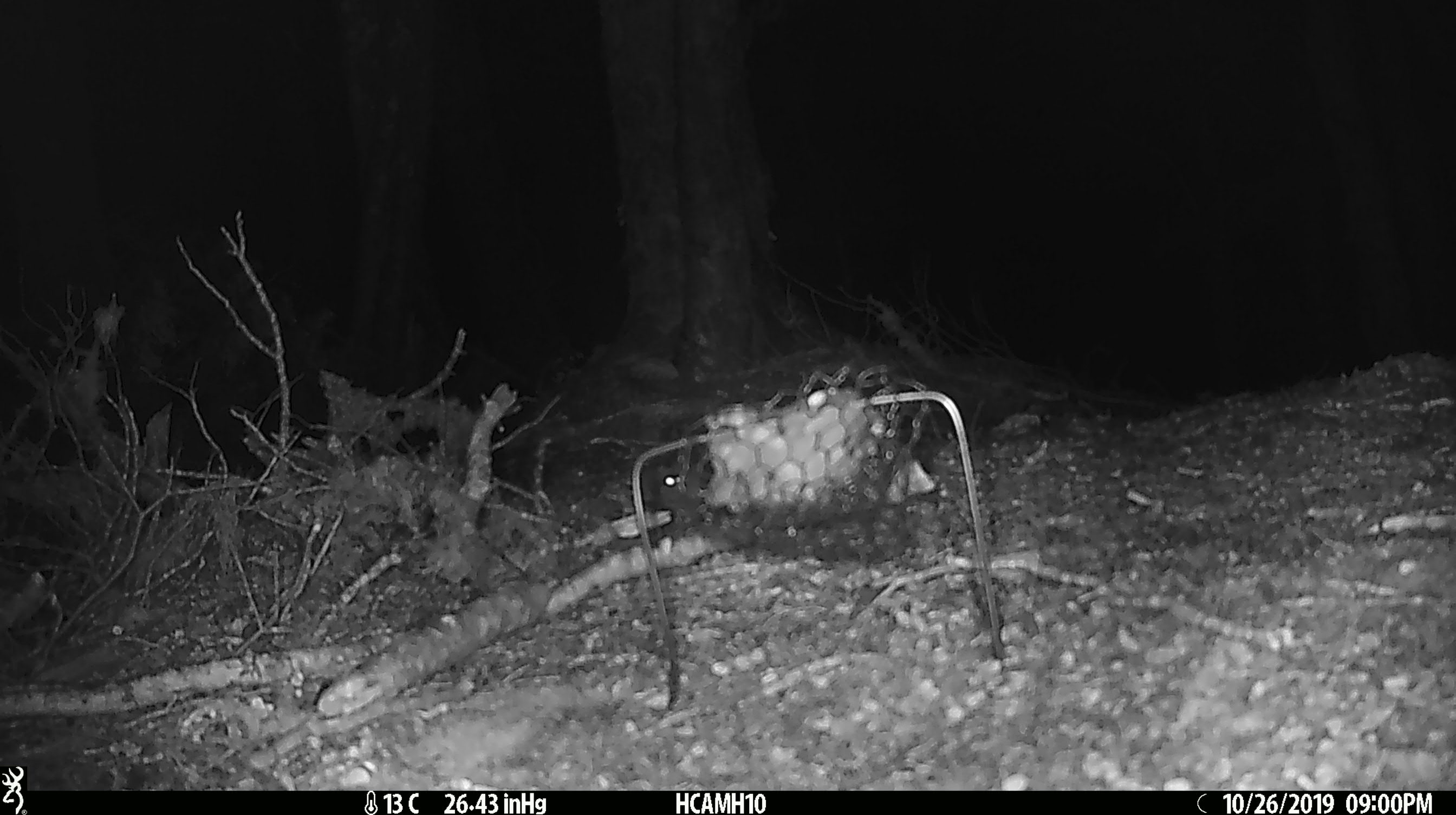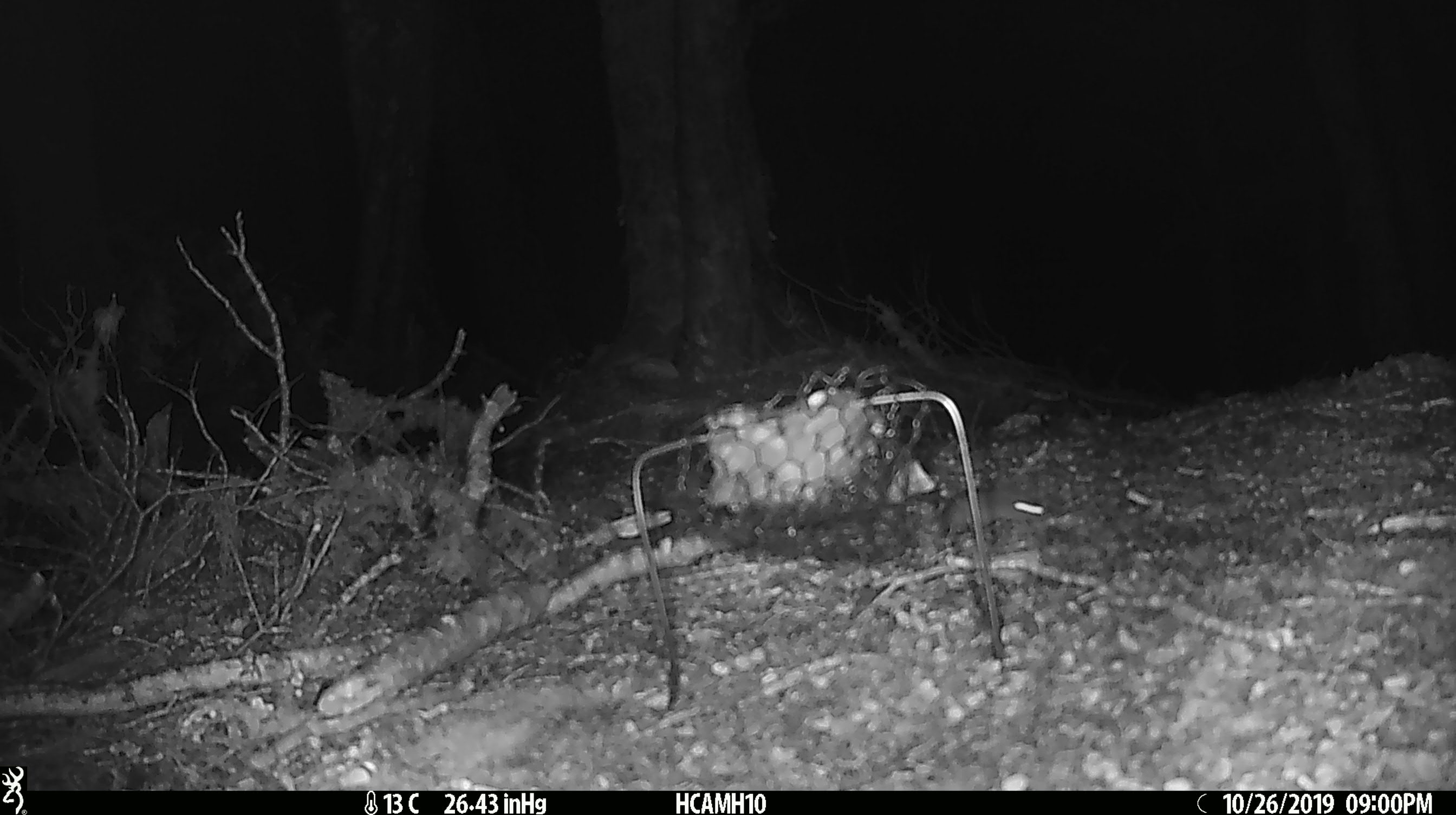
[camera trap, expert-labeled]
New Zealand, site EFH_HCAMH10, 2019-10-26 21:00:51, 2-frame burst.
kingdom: Animalia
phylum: Chordata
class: Mammalia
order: Rodentia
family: Muridae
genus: Mus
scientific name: Mus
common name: mouse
Mouse (Mus).